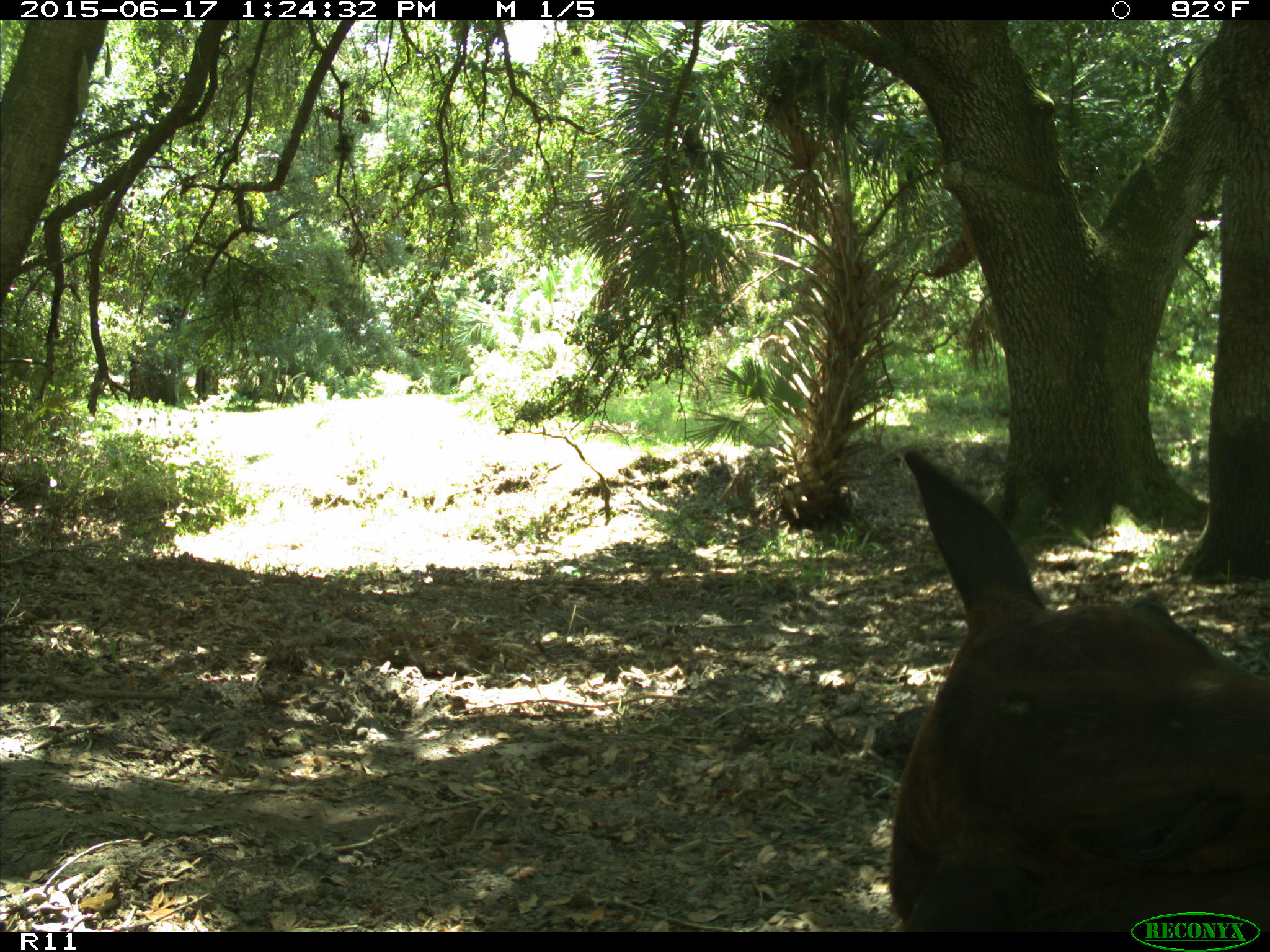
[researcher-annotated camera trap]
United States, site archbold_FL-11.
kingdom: Animalia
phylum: Chordata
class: Mammalia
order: Artiodactyla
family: Bovidae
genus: Bos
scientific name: Bos taurus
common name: domestic cow